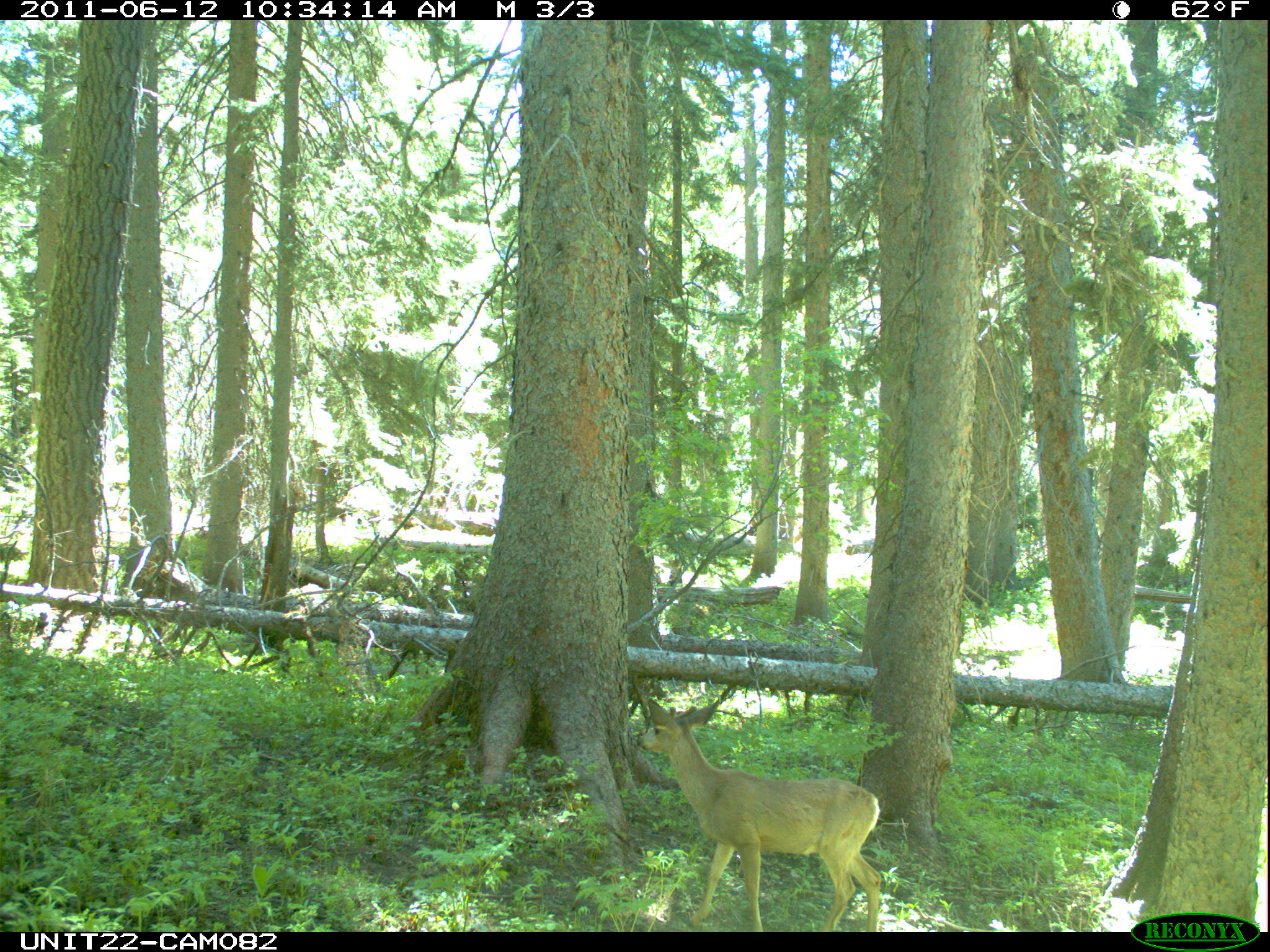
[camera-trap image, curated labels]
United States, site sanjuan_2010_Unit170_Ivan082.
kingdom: Animalia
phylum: Chordata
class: Mammalia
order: Artiodactyla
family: Cervidae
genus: Odocoileus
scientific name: Odocoileus hemionus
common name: mule deer